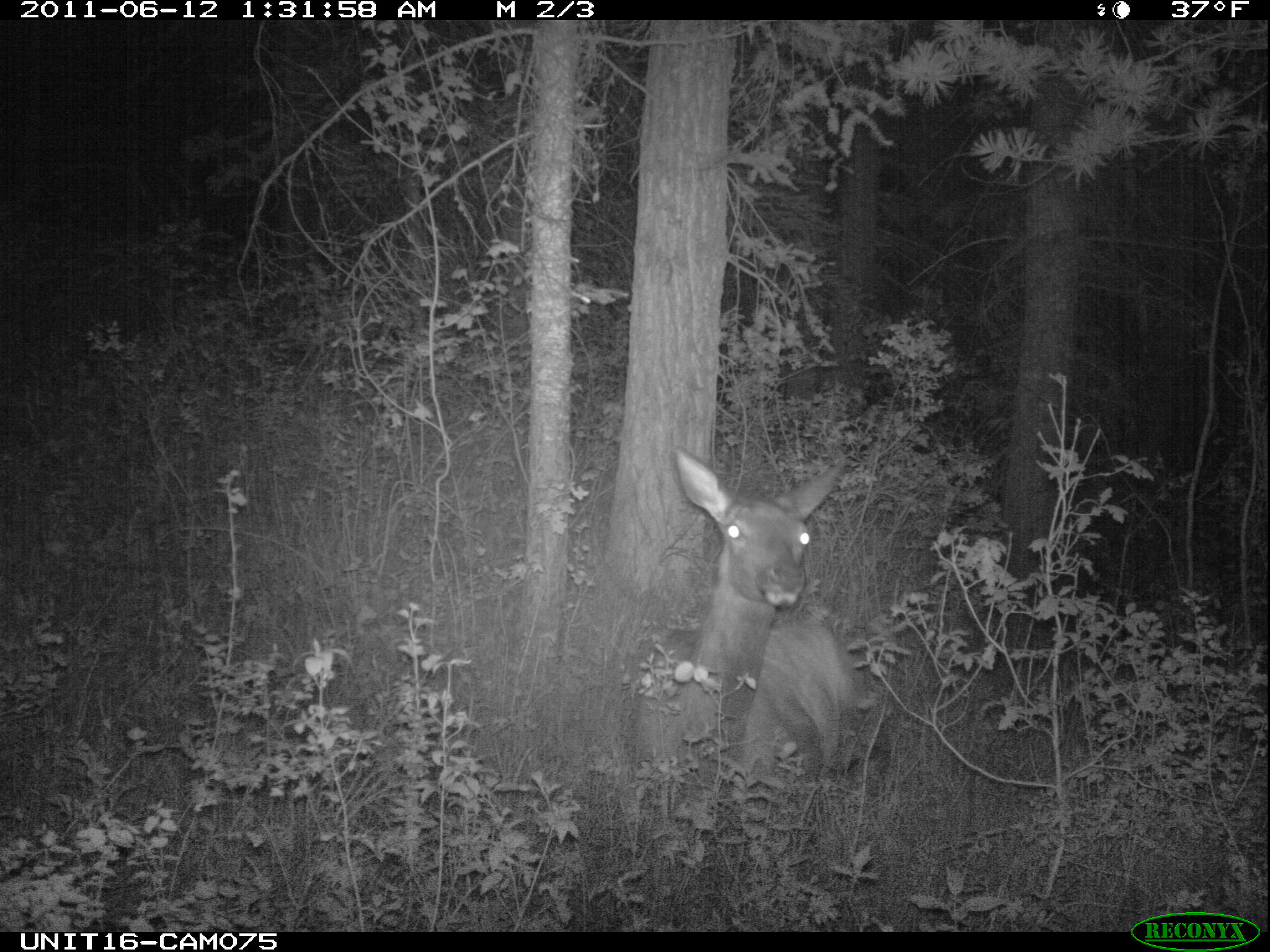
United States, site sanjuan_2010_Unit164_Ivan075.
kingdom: Animalia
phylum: Chordata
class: Mammalia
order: Artiodactyla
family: Cervidae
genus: Cervus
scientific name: Cervus elaphus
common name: red deer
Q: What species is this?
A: Cervus elaphus (red deer).